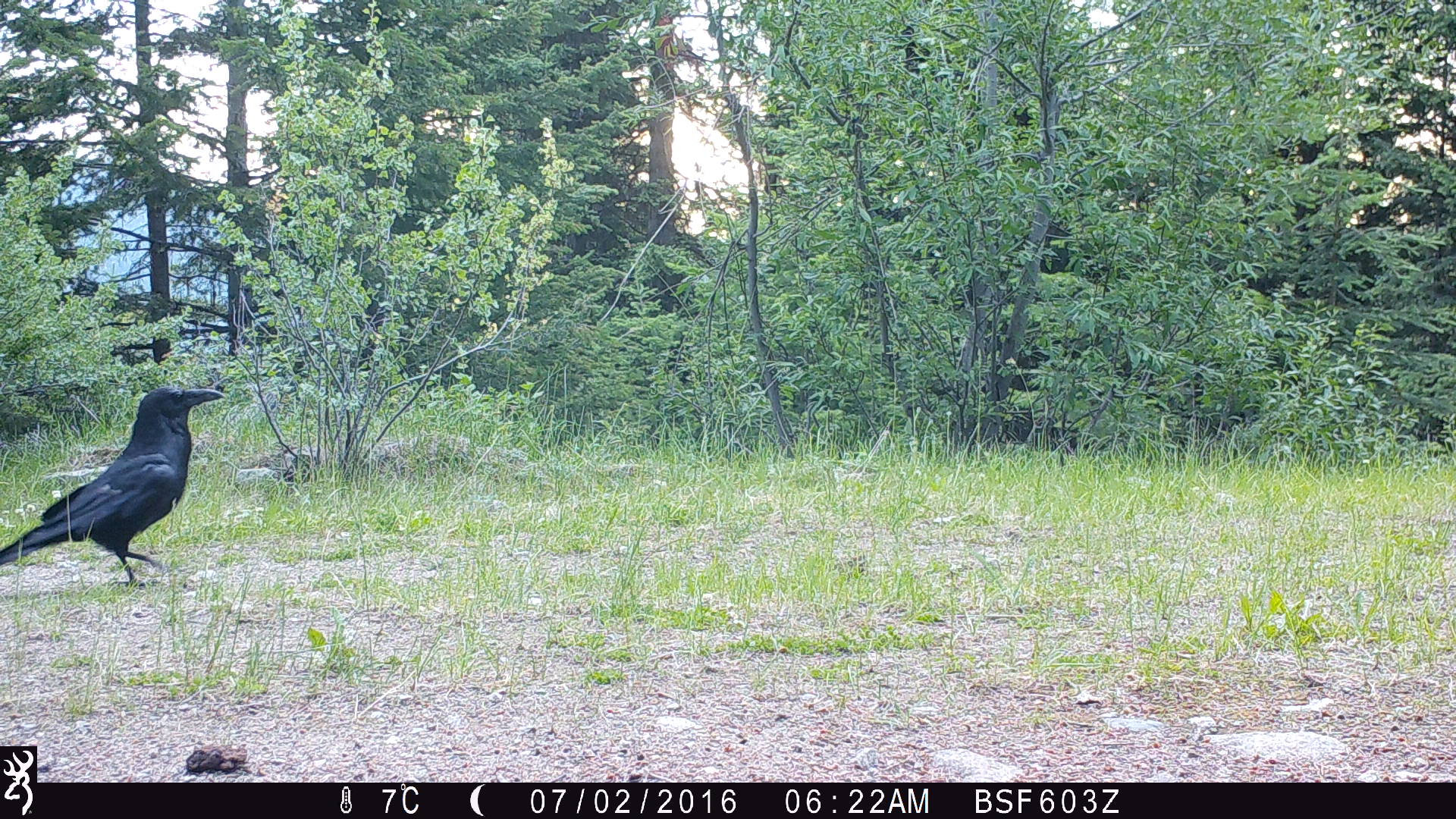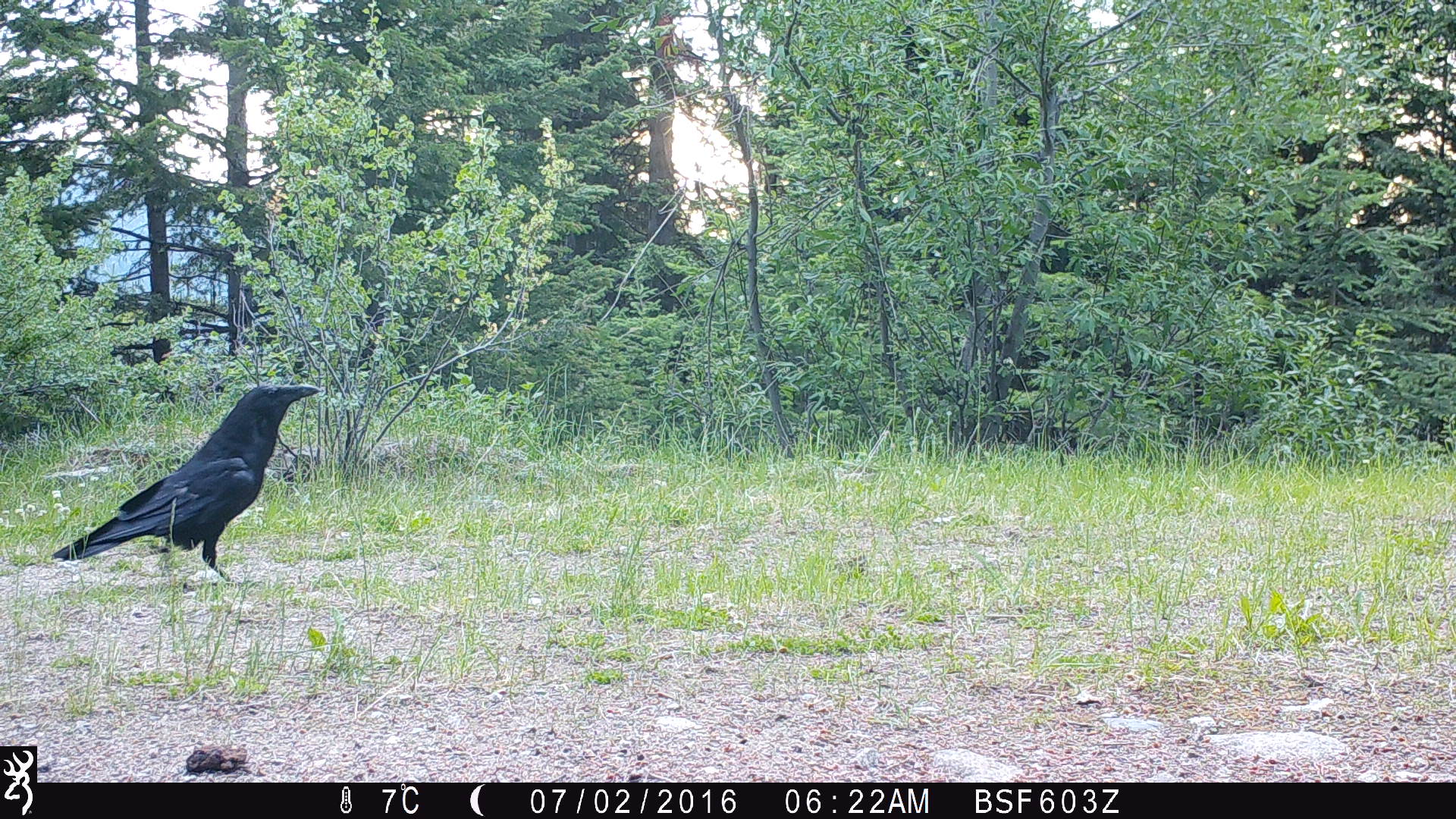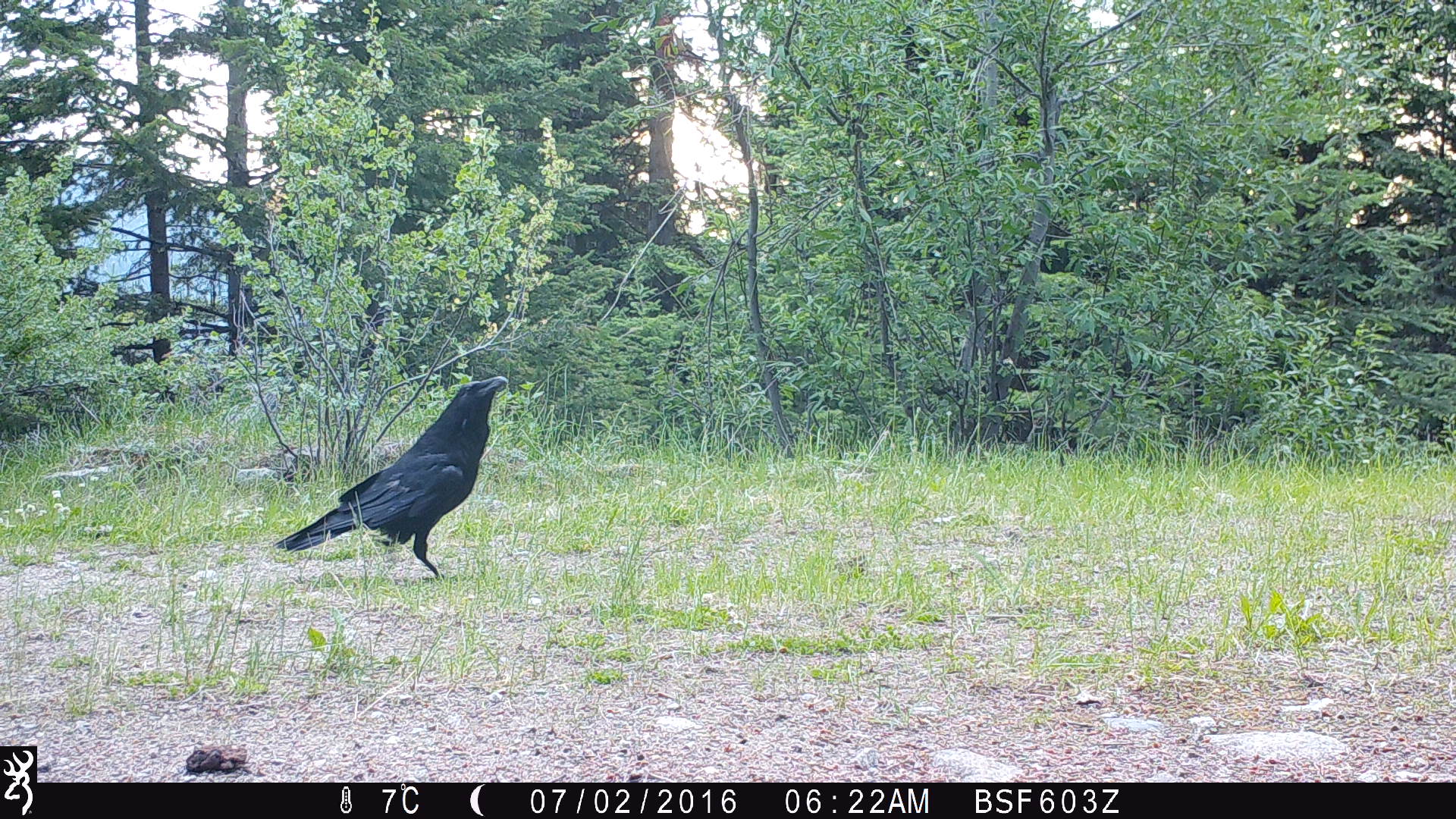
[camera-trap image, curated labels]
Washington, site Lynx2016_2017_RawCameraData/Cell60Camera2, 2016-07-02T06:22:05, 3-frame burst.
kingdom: Animalia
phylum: Chordata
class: Aves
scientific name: Aves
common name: birds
Aves (birds). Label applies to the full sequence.